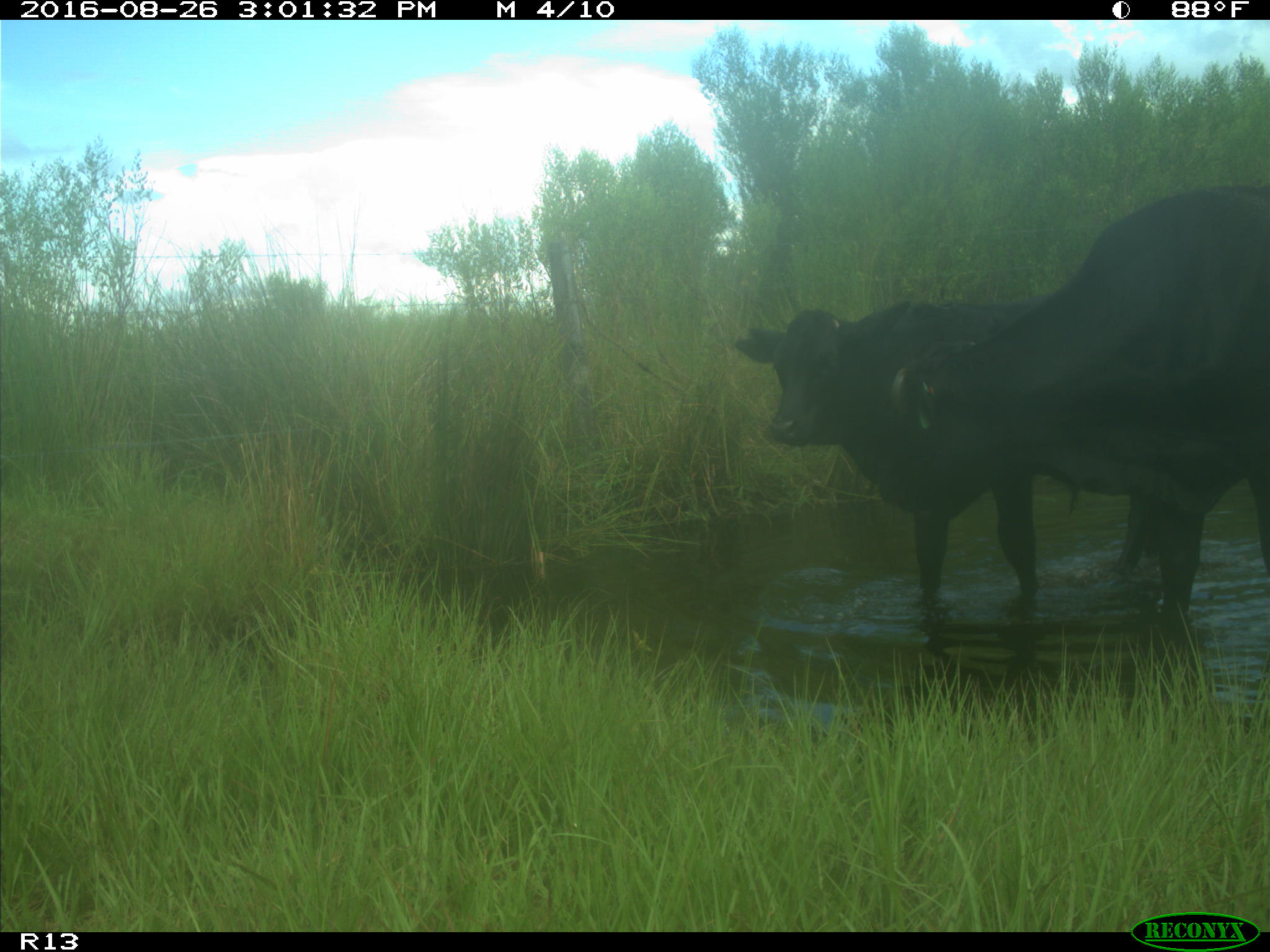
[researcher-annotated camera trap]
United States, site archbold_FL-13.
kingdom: Animalia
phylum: Chordata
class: Mammalia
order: Artiodactyla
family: Bovidae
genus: Bos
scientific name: Bos taurus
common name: domestic cow